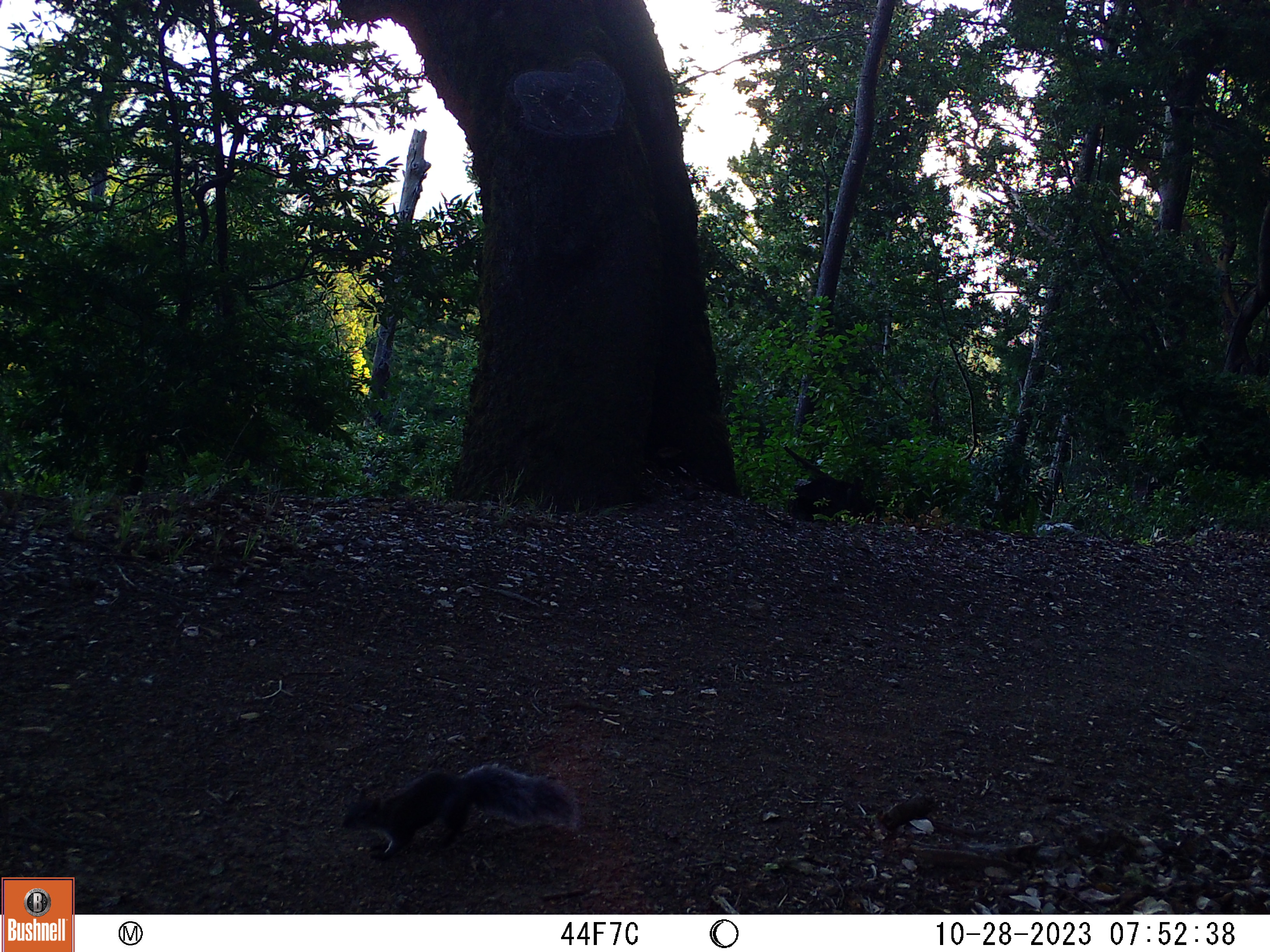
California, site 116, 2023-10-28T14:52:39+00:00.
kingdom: Animalia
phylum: Chordata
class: Mammalia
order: Rodentia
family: Sciuridae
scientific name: Sciuridae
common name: squirrel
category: unknown squirrel